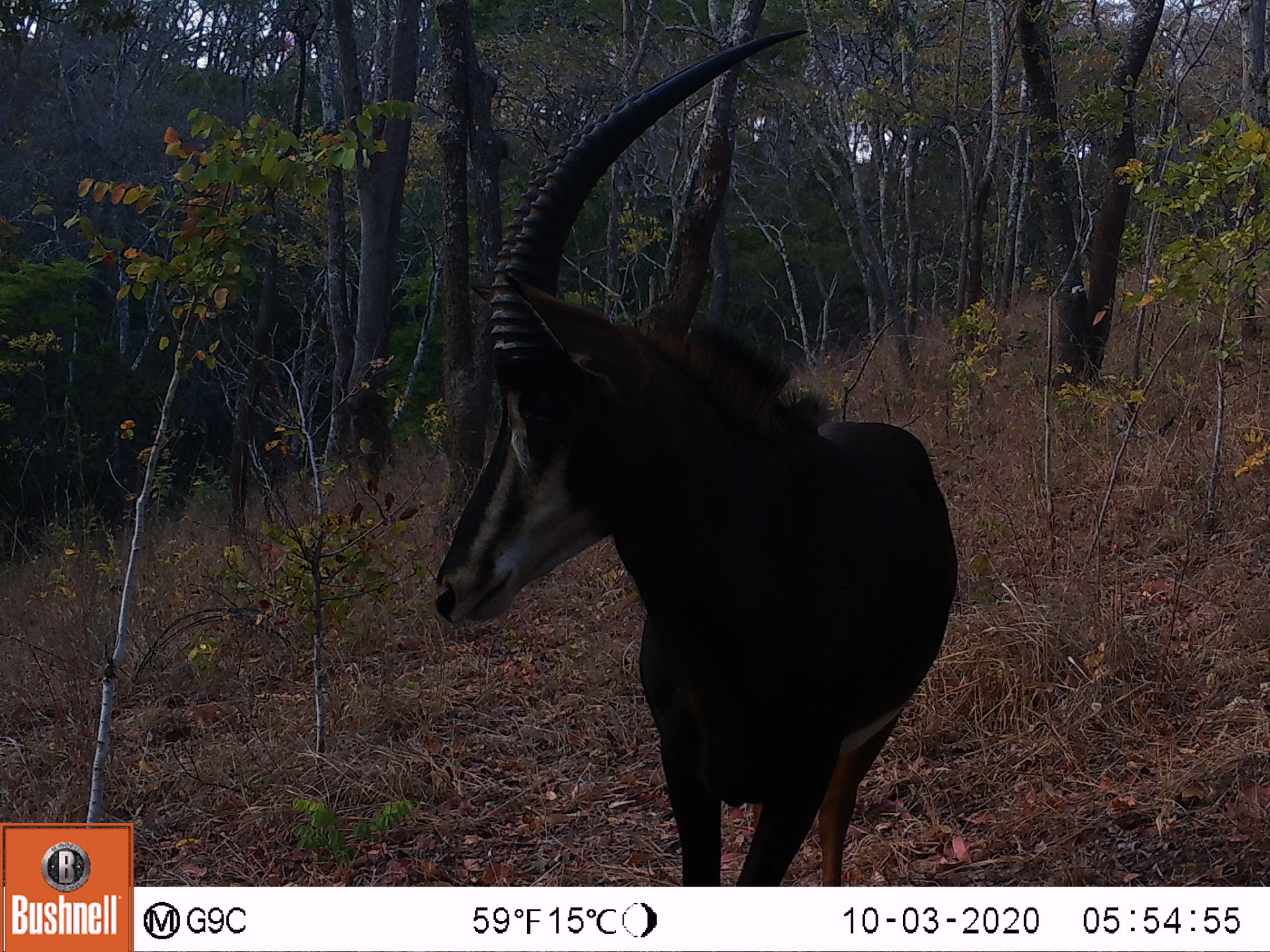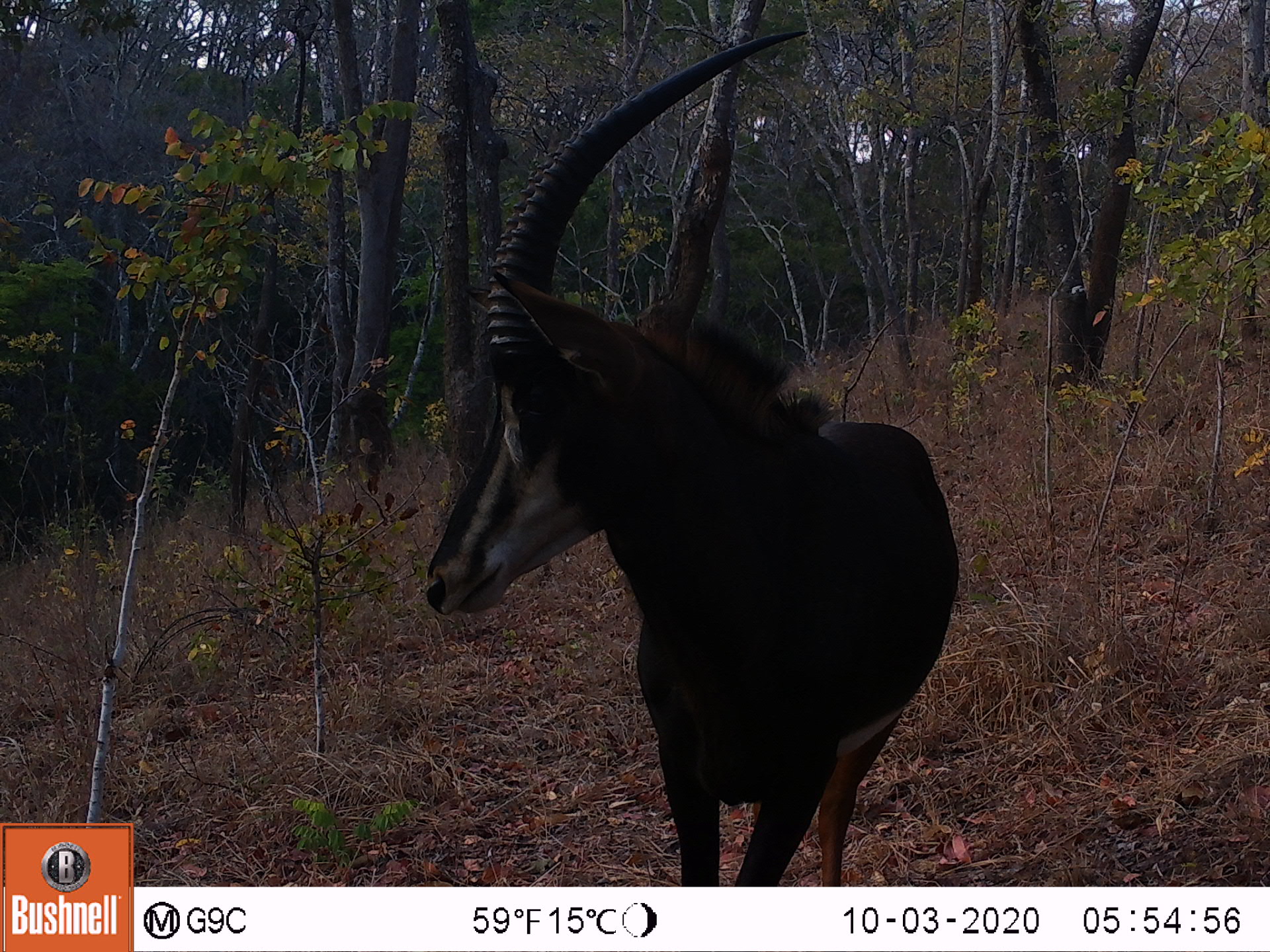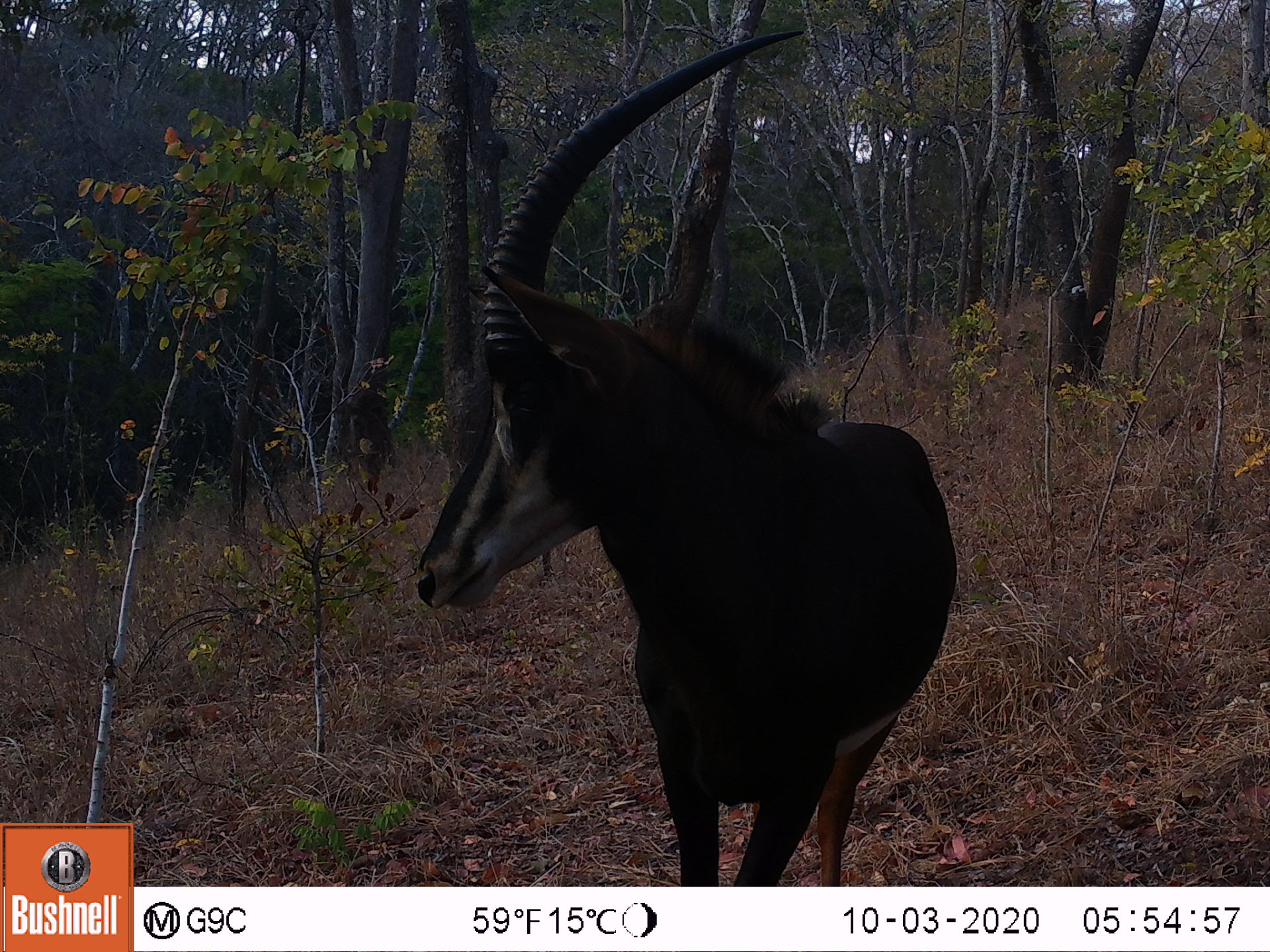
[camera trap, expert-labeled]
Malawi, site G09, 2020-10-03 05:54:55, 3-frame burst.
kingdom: Animalia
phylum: Chordata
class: Mammalia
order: Artiodactyla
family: Bovidae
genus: Hippotragus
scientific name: Hippotragus niger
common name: sable antelope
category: sable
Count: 1.